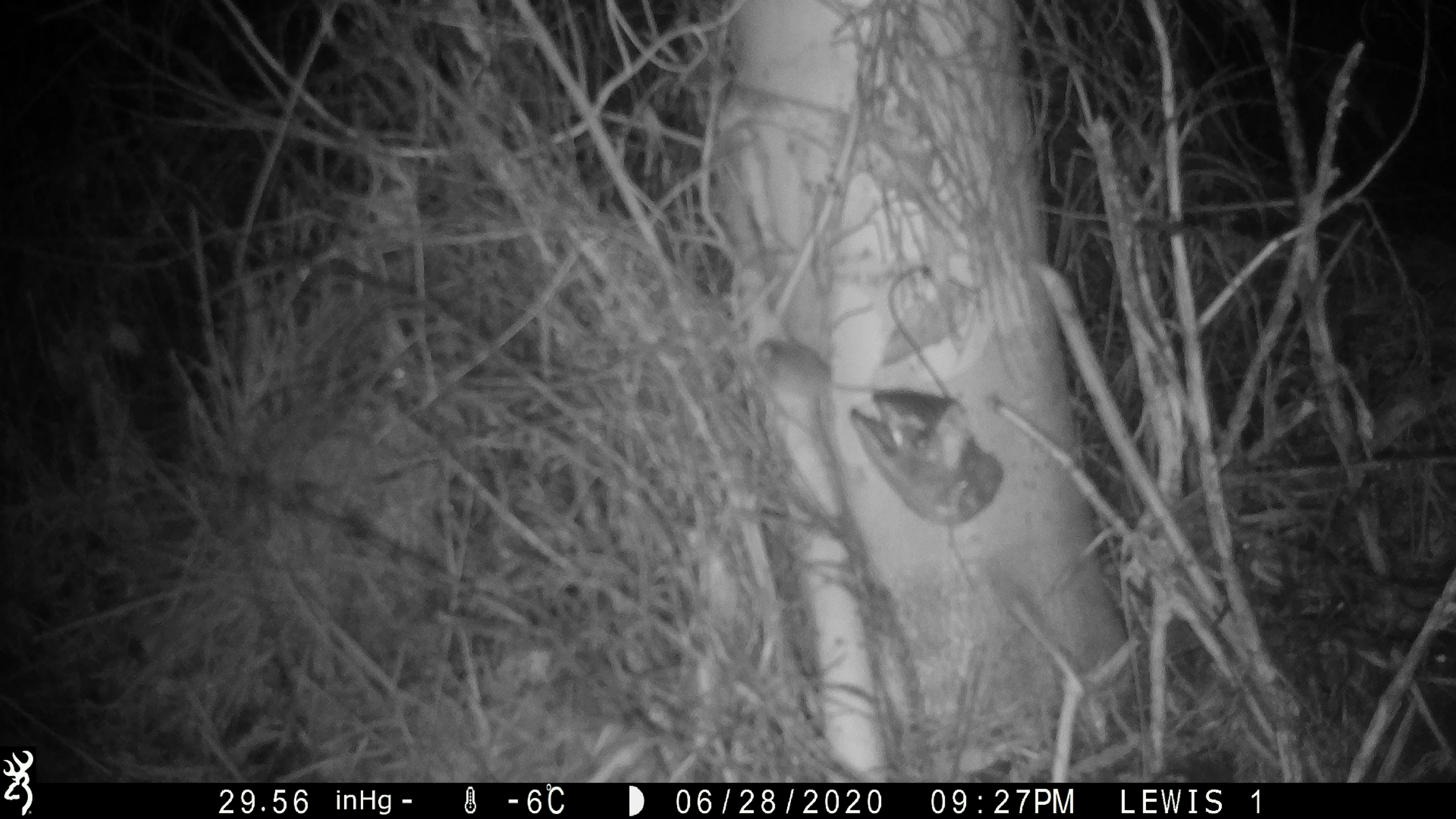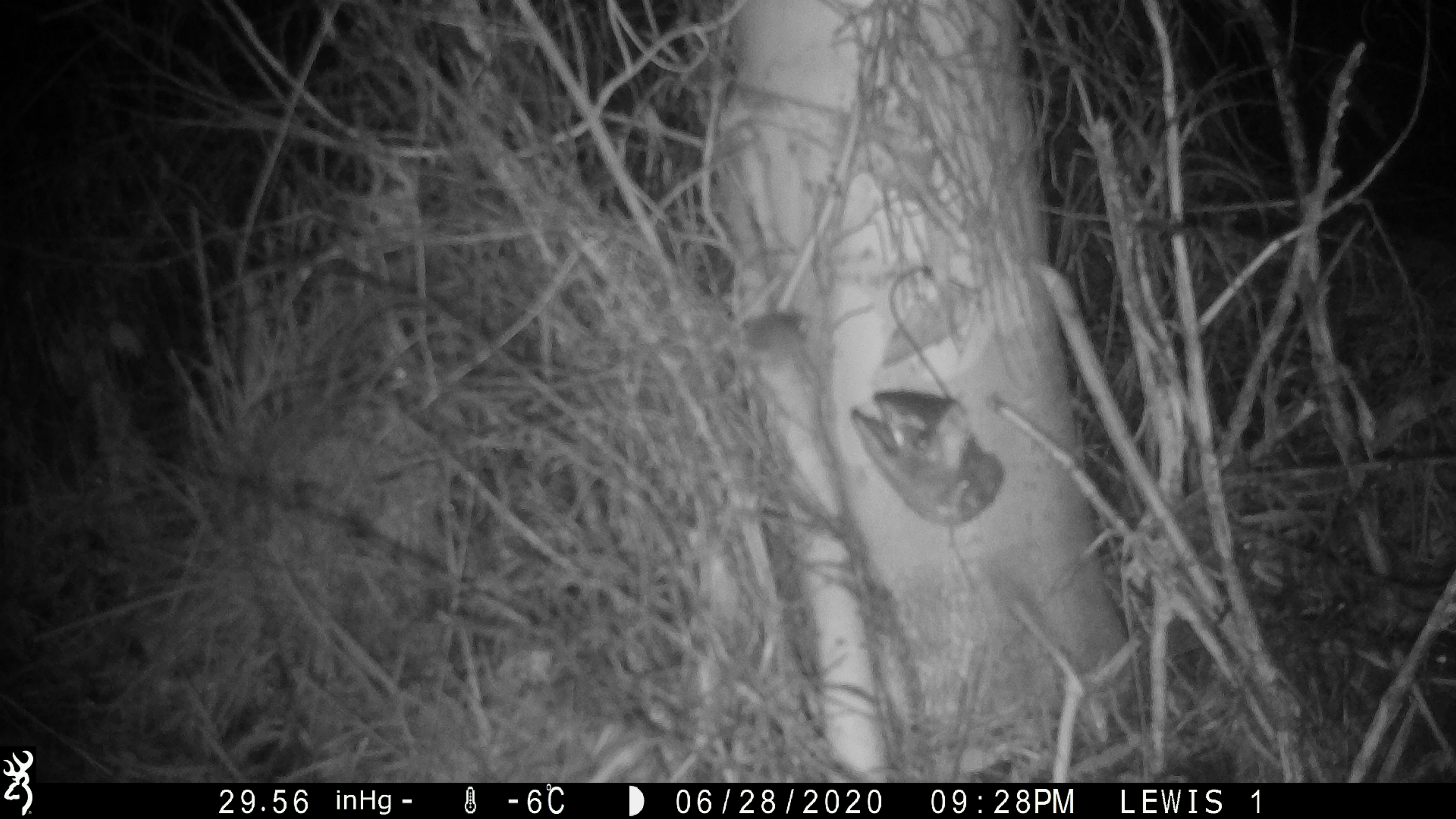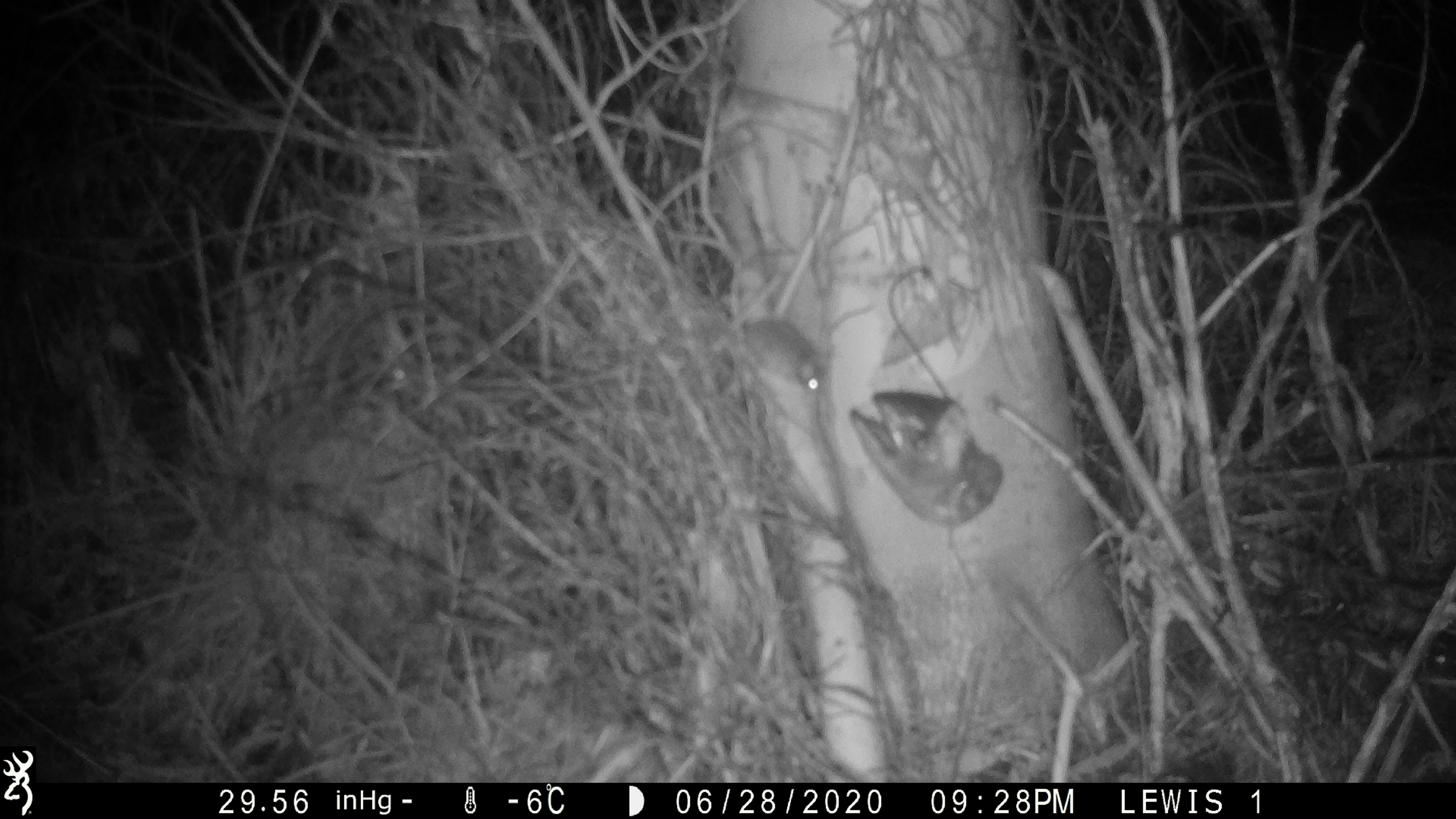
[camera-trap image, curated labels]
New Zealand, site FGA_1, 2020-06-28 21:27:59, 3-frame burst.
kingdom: Animalia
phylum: Chordata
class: Mammalia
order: Rodentia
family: Muridae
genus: Mus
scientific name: Mus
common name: mouse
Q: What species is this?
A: Mouse (Mus).